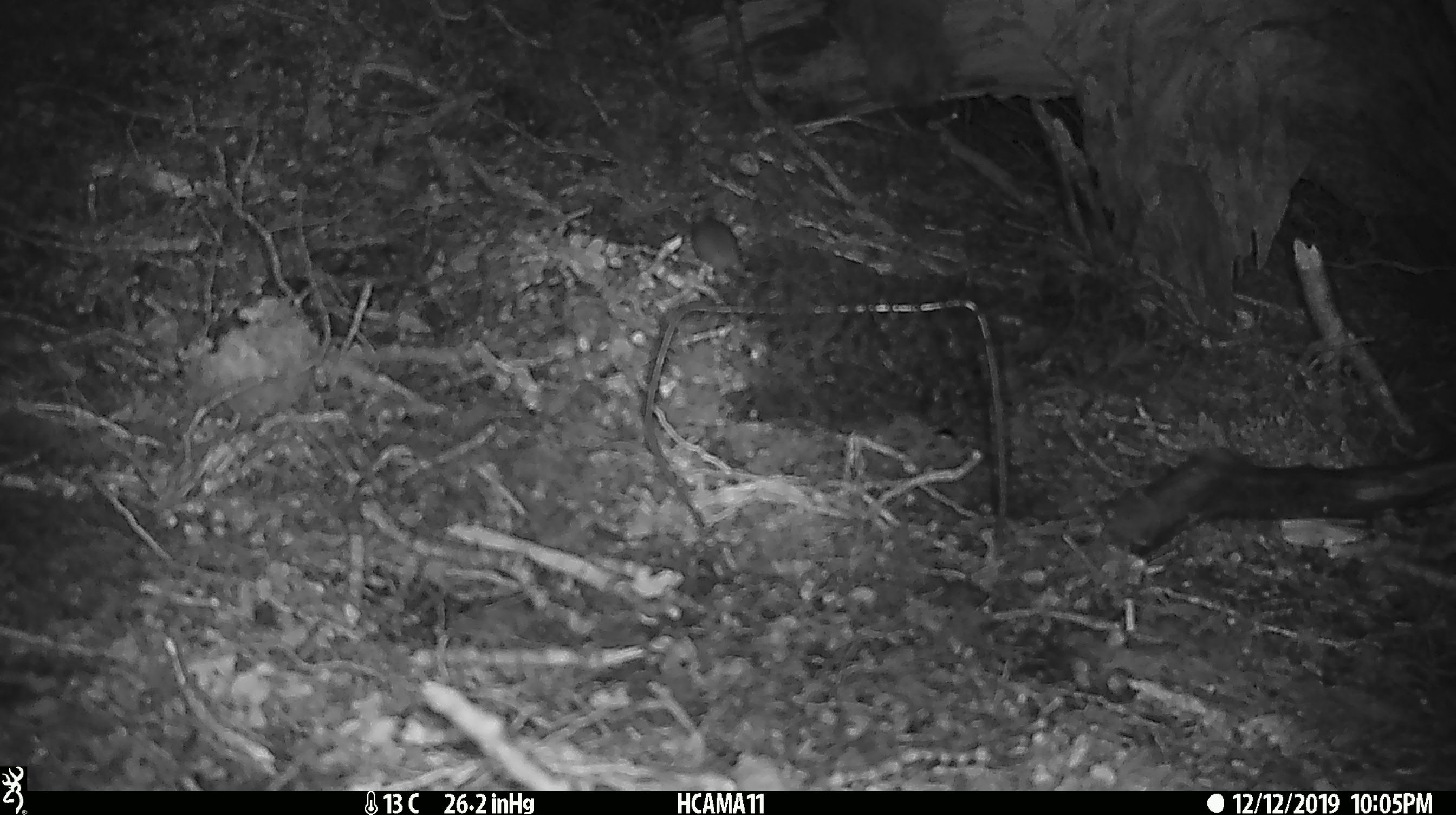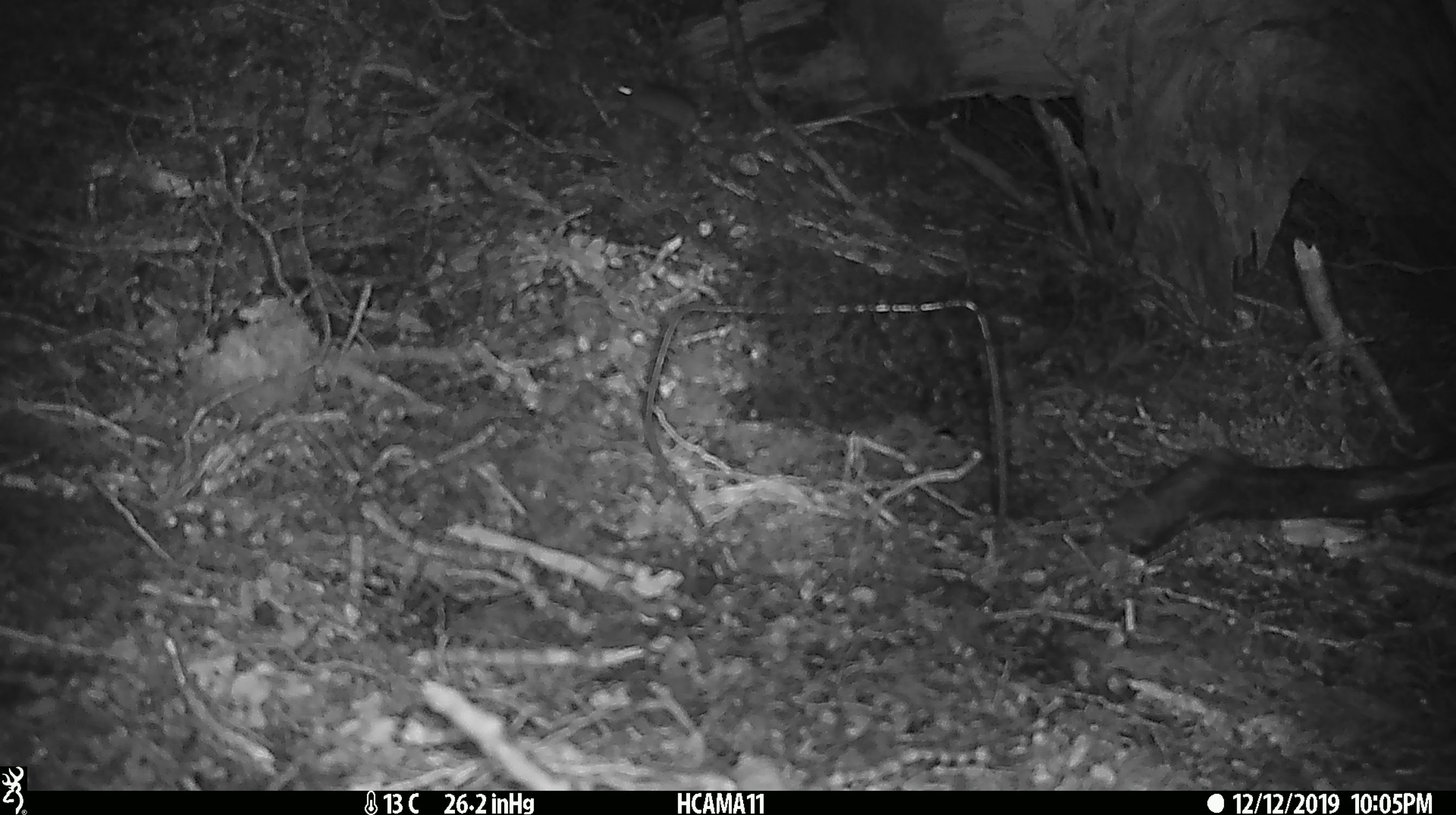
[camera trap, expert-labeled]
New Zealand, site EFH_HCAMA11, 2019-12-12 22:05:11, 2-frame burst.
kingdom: Animalia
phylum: Chordata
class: Mammalia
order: Rodentia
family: Muridae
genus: Mus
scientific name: Mus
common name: mouse